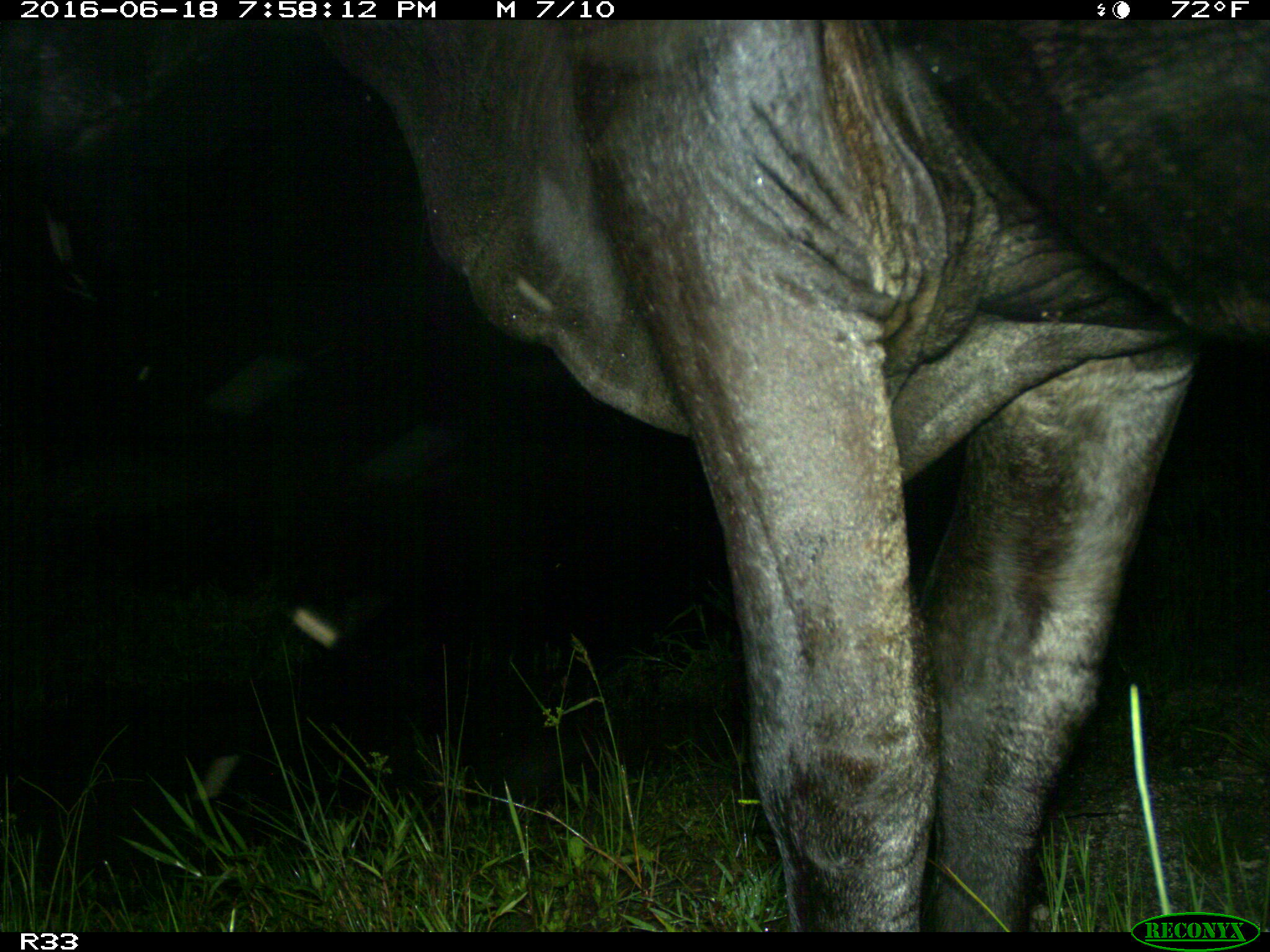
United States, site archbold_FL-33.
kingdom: Animalia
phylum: Chordata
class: Mammalia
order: Artiodactyla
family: Bovidae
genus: Bos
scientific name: Bos taurus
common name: domestic cow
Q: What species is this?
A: Bos taurus (domestic cow).